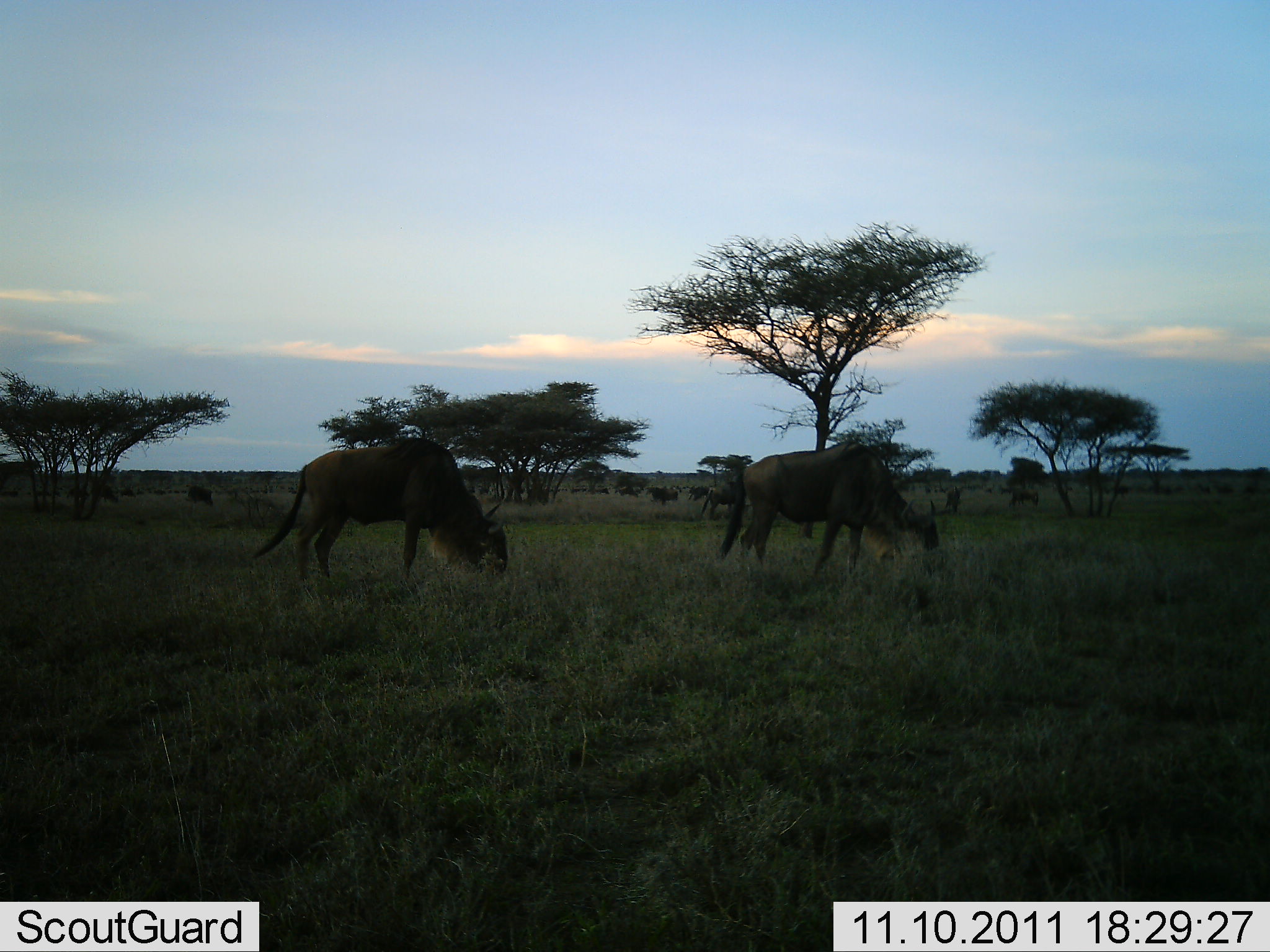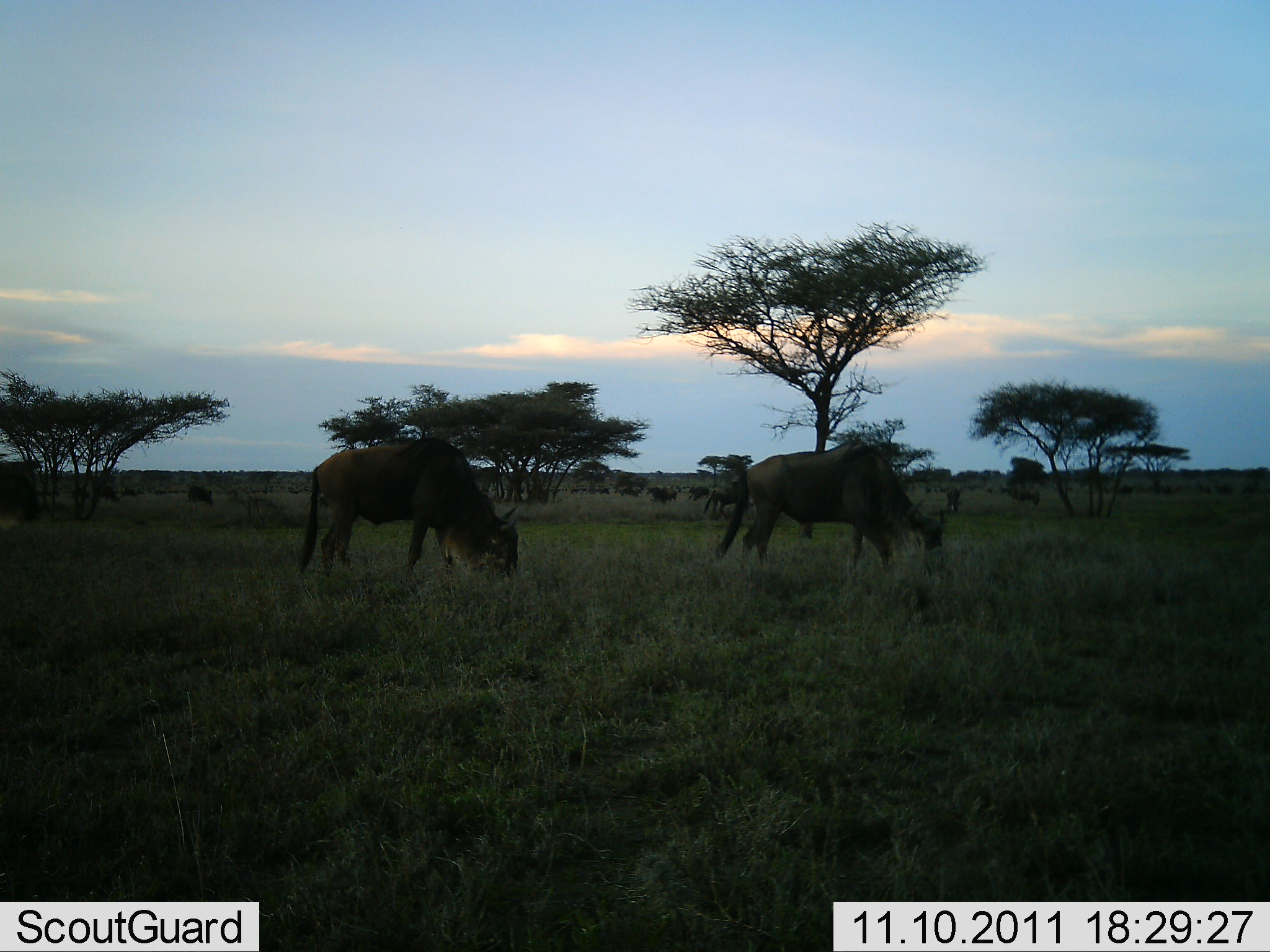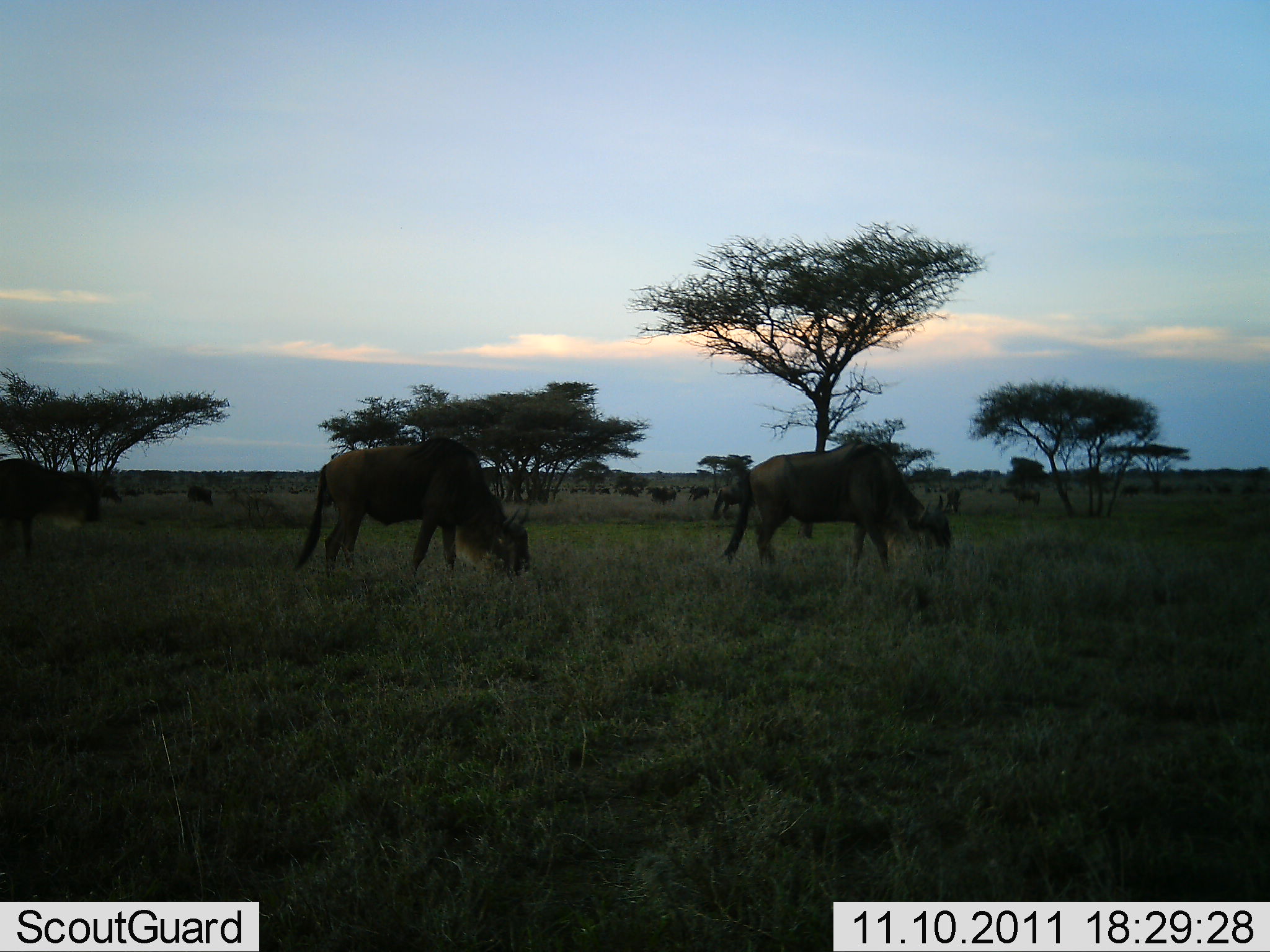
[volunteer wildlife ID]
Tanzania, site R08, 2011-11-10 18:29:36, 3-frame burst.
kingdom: Animalia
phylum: Chordata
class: Mammalia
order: Artiodactyla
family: Bovidae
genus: Connochaetes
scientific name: Connochaetes taurinus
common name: blue wildebeest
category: wildebeest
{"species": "wildebeest (blue wildebeest) (Connochaetes taurinus)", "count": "8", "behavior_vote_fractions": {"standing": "36%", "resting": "0%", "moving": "27%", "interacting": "0%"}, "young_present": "0%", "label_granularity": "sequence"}